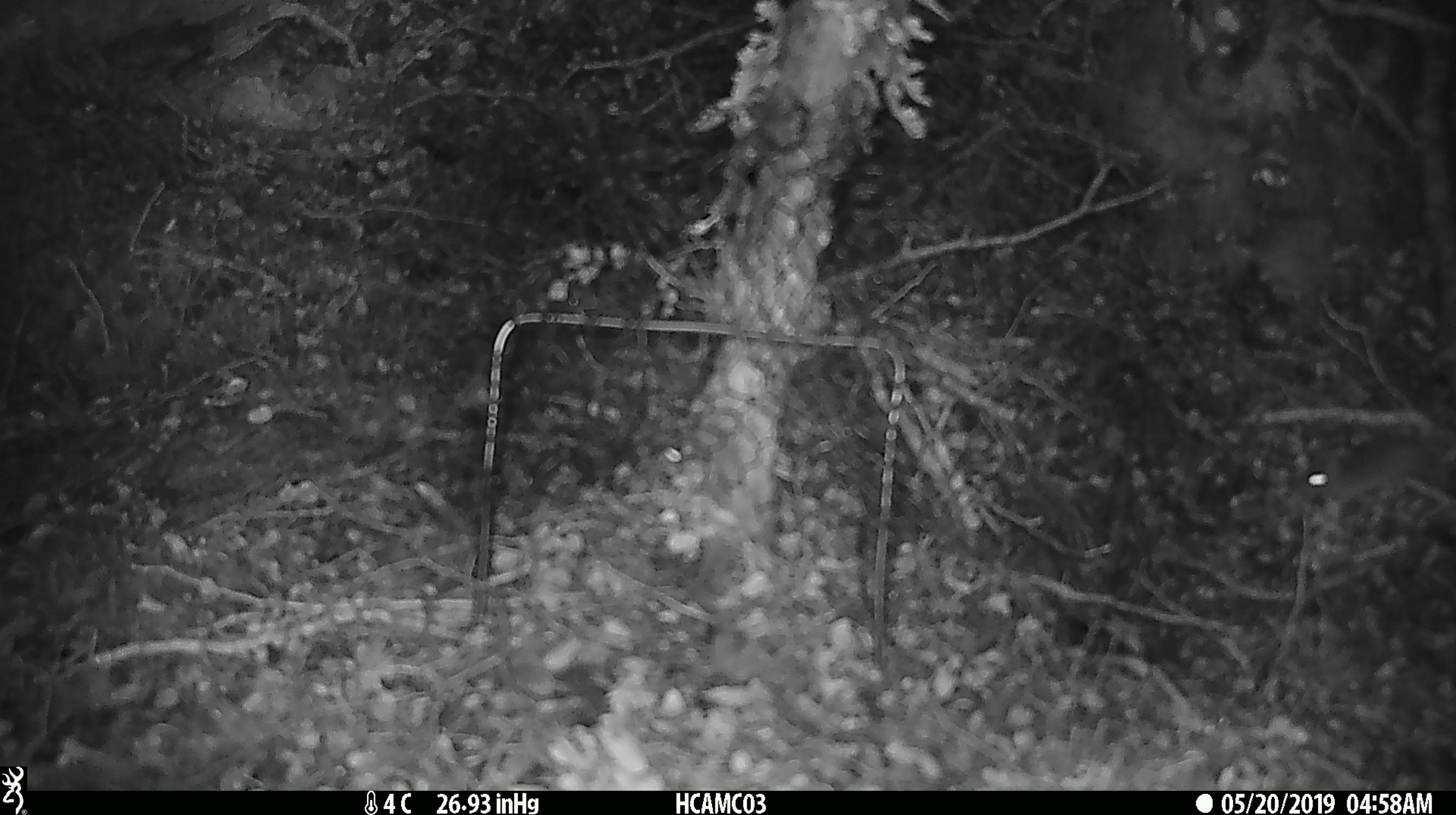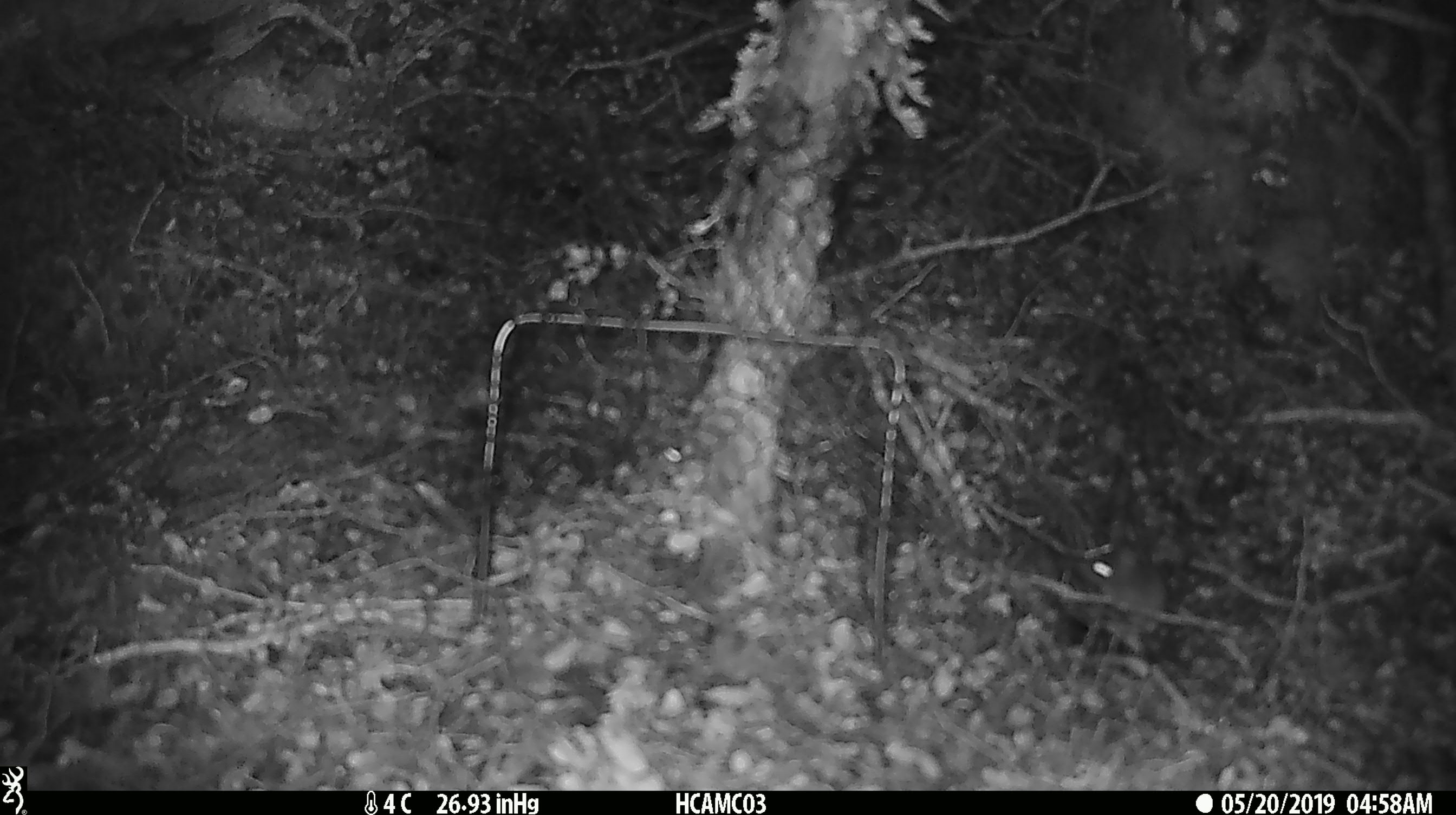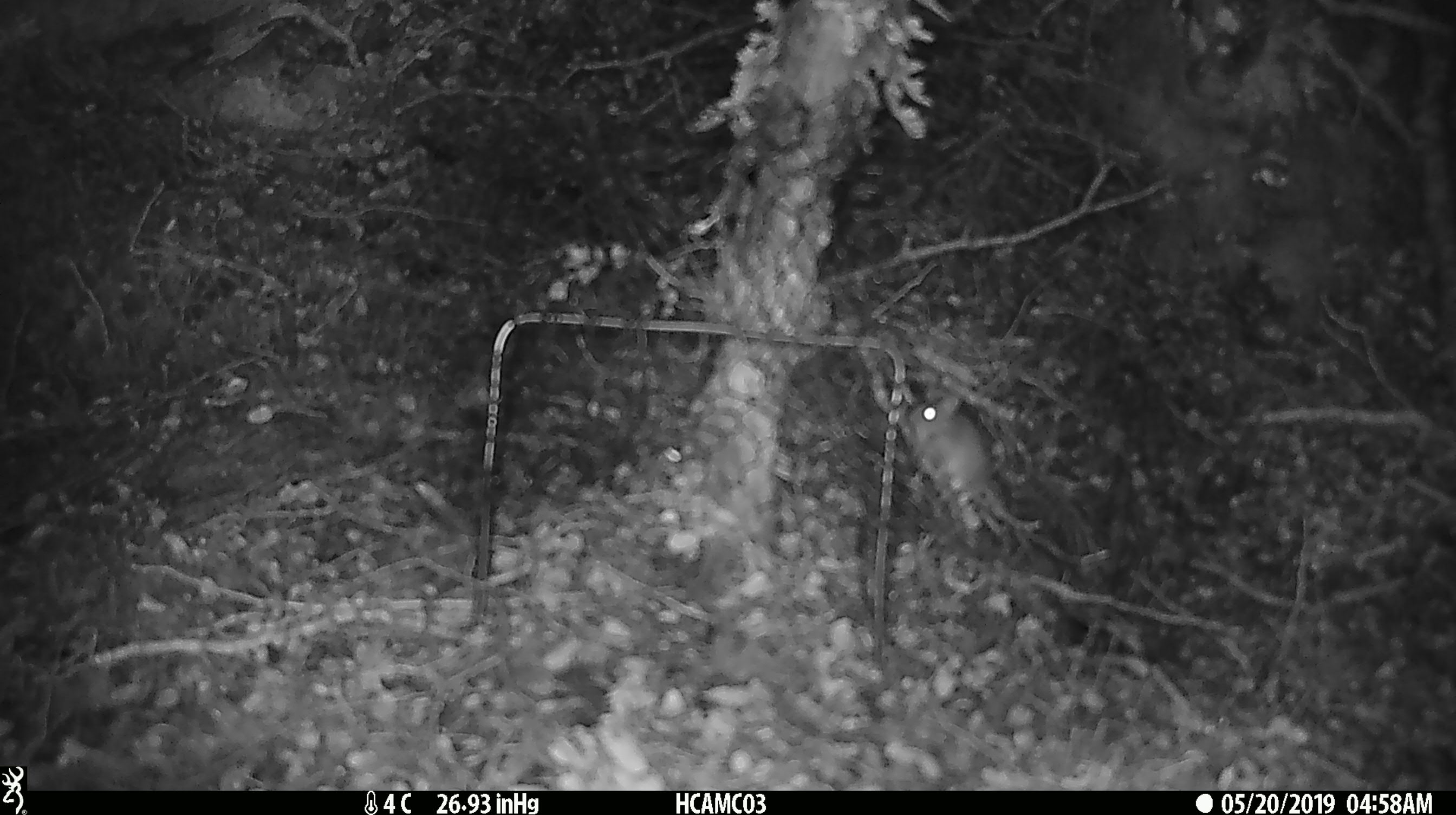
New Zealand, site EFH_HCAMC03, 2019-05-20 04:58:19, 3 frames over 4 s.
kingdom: Animalia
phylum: Chordata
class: Mammalia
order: Rodentia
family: Muridae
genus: Mus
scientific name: Mus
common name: mouse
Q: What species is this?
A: Mouse (Mus).